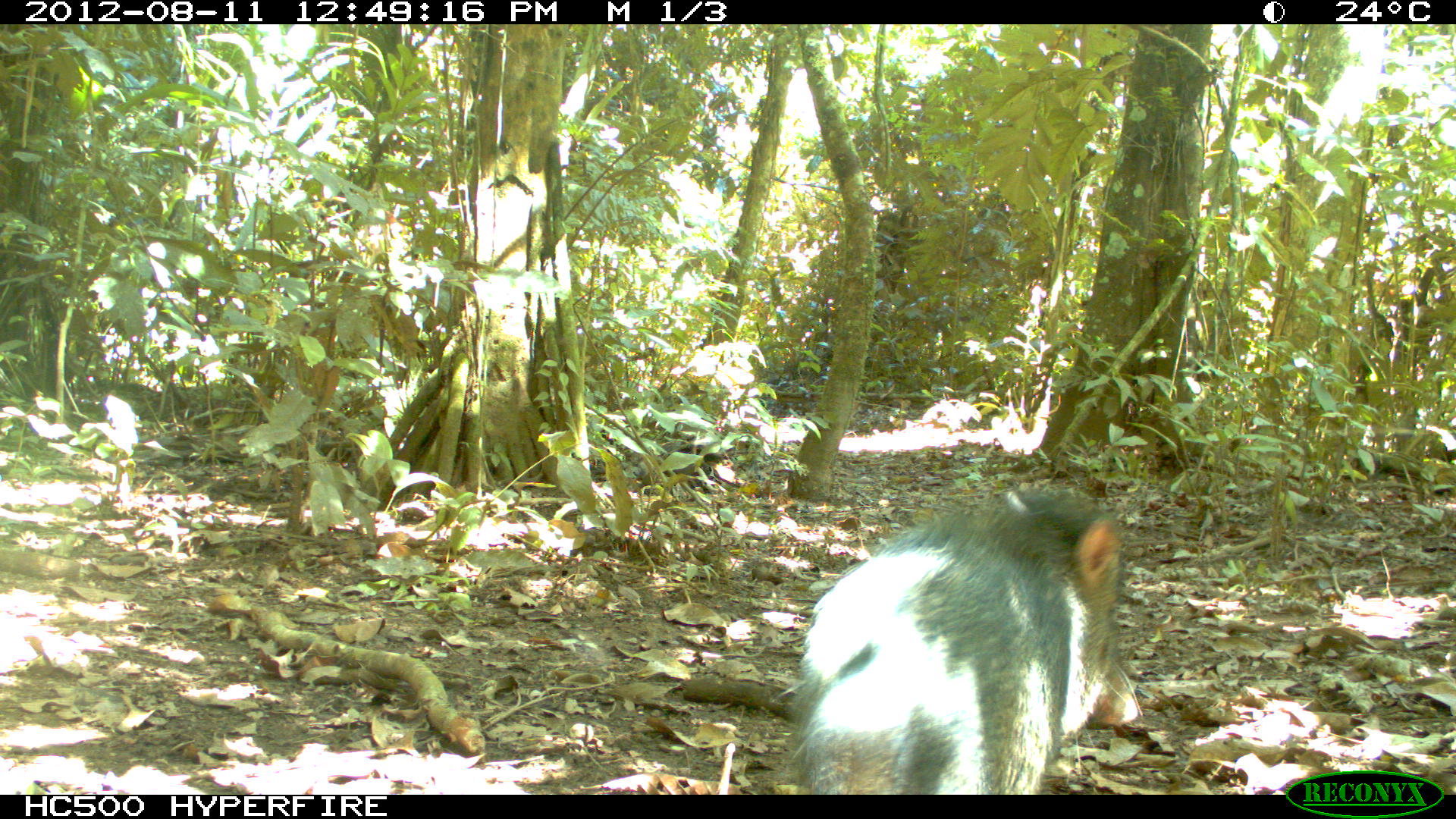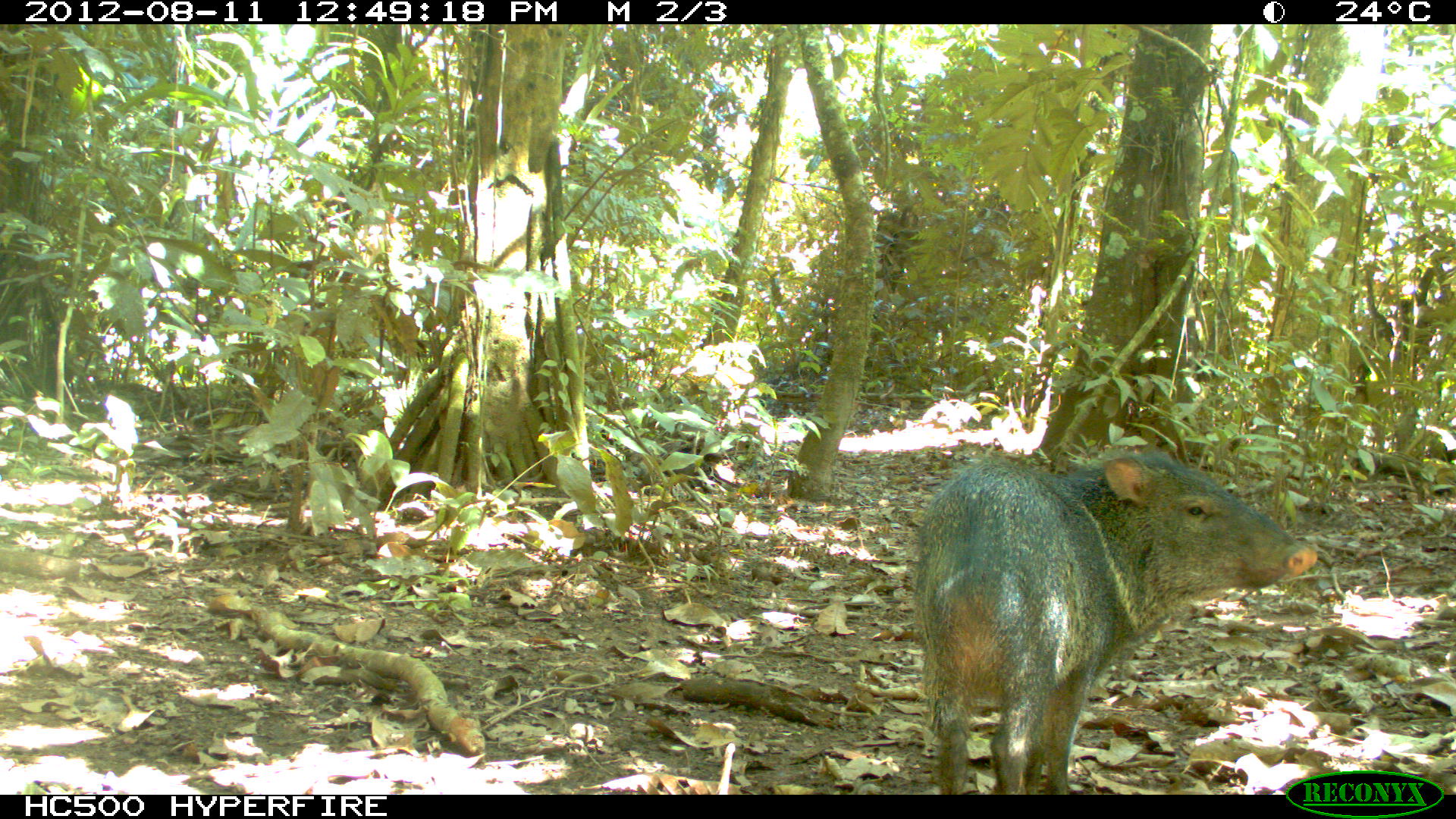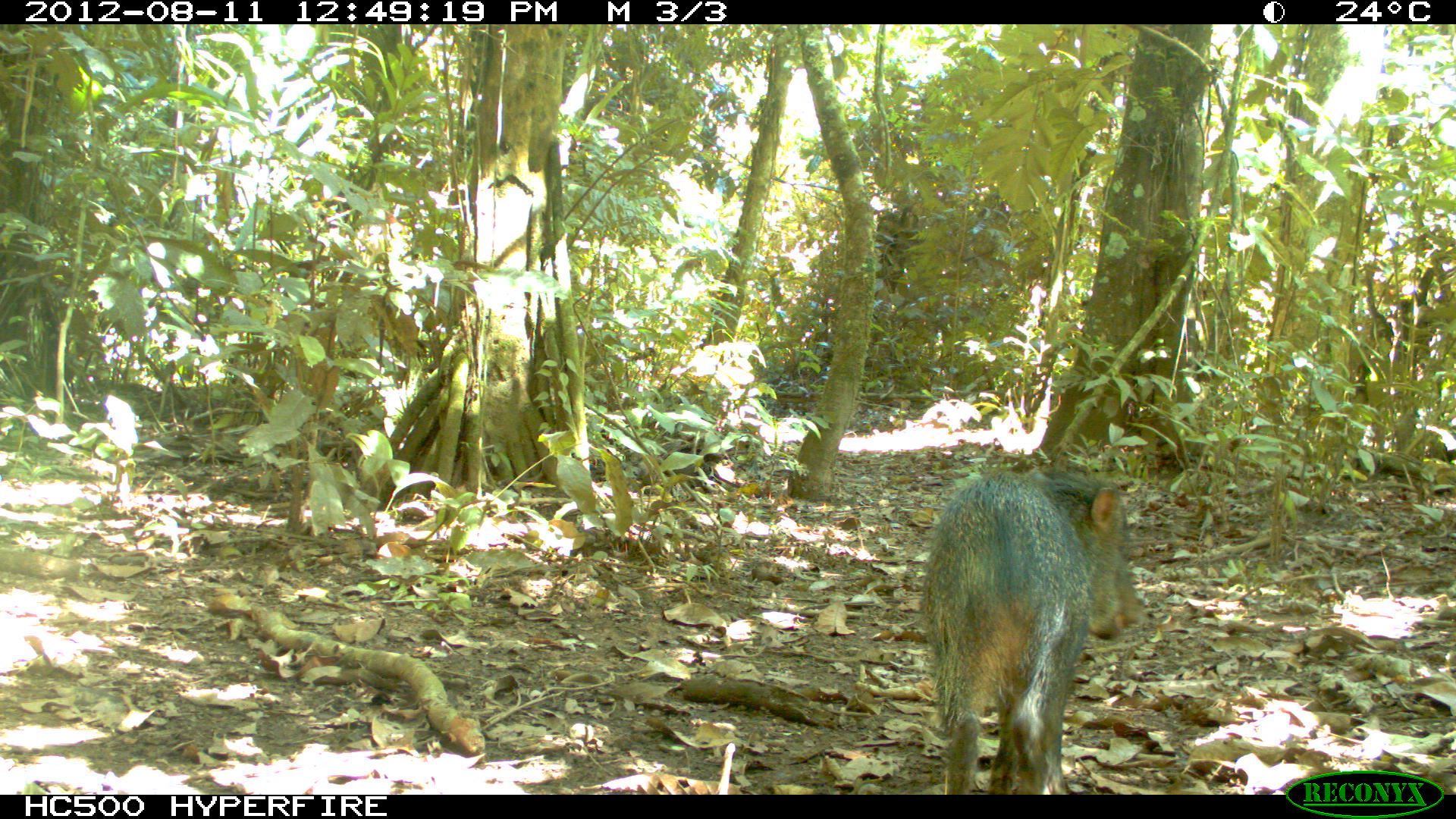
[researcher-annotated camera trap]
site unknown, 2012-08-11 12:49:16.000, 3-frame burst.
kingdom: Animalia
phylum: Chordata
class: Mammalia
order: Artiodactyla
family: Tayassuidae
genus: Pecari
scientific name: Pecari tajacu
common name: collared peccary